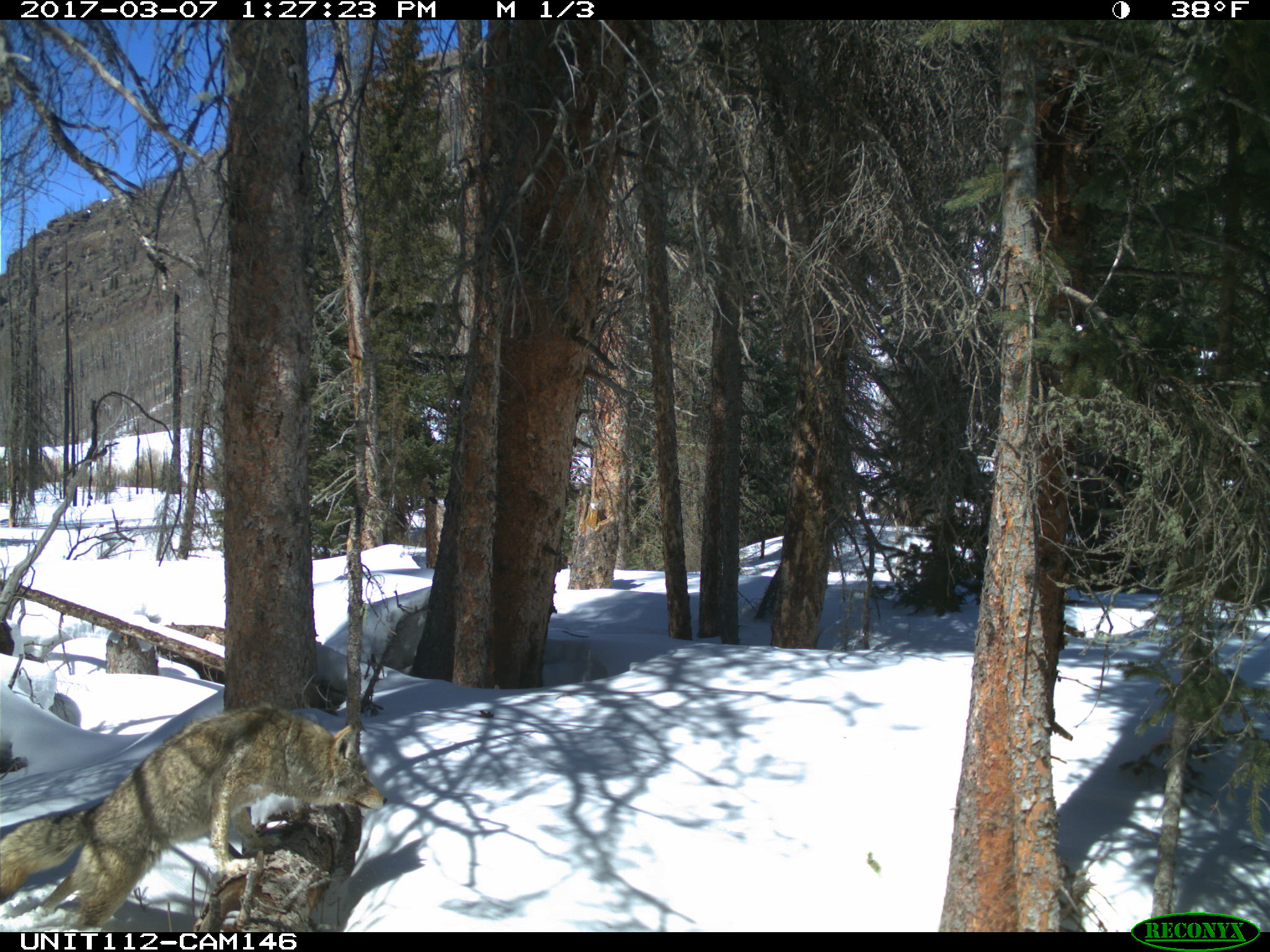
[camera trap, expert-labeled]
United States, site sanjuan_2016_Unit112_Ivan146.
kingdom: Animalia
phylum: Chordata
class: Mammalia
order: Carnivora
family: Canidae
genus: Canis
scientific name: Canis latrans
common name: coyote